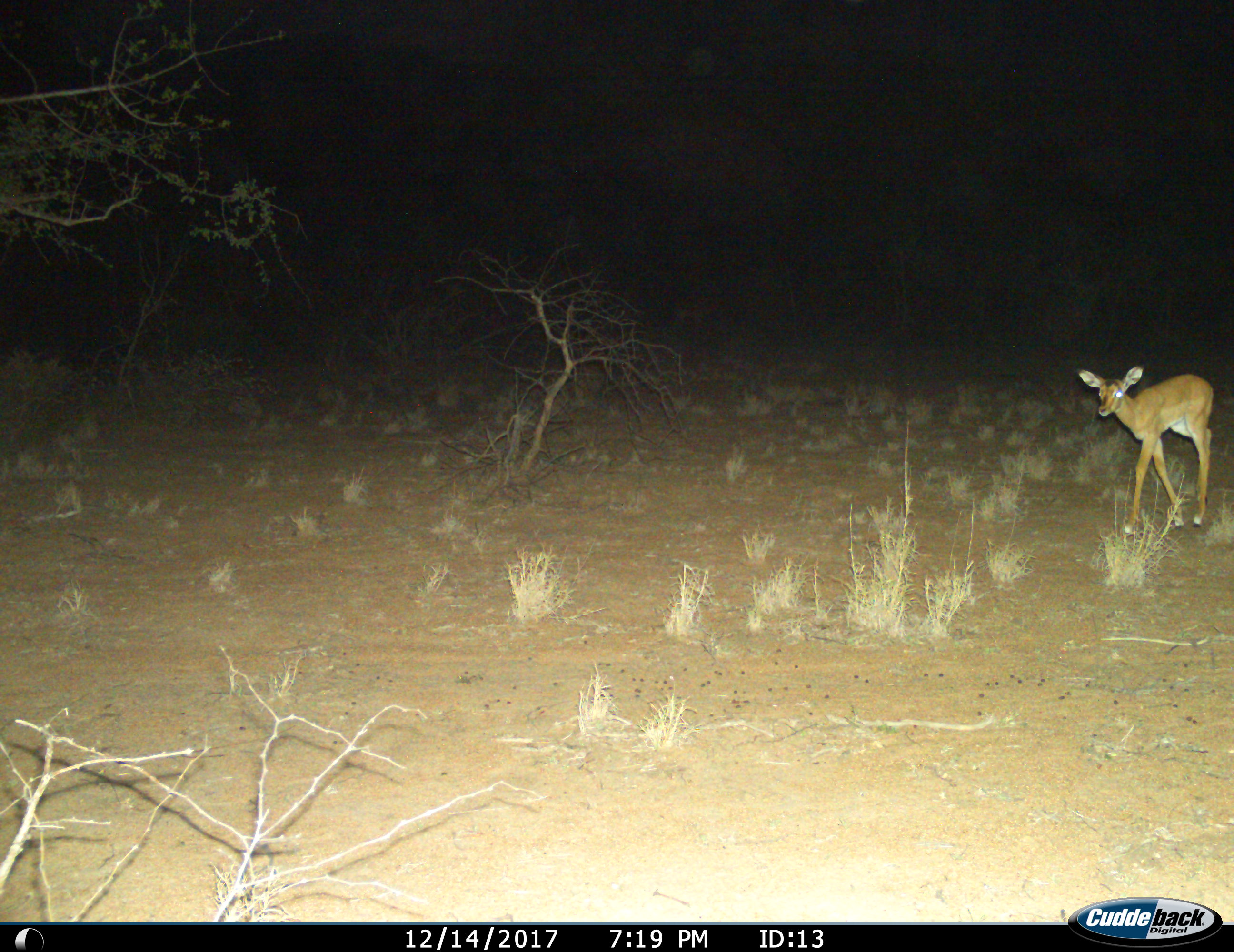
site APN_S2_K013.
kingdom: Animalia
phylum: Chordata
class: Mammalia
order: Artiodactyla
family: Bovidae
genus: Aepyceros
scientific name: Aepyceros melampus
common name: impala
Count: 1.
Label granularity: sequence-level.